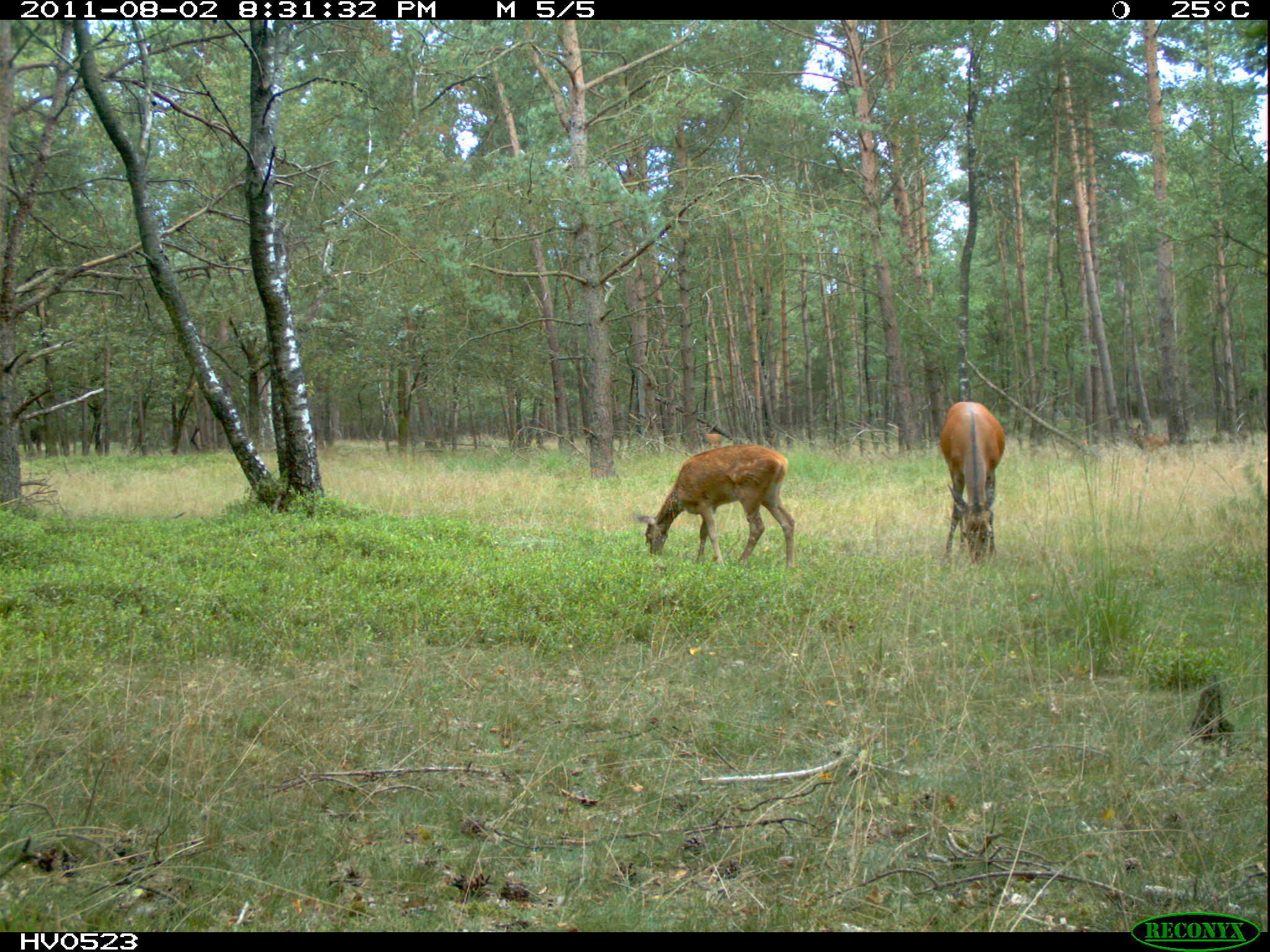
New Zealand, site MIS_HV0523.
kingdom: Animalia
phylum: Chordata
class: Mammalia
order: Artiodactyla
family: Cervidae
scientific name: Cervidae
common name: deer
Deer (Cervidae).